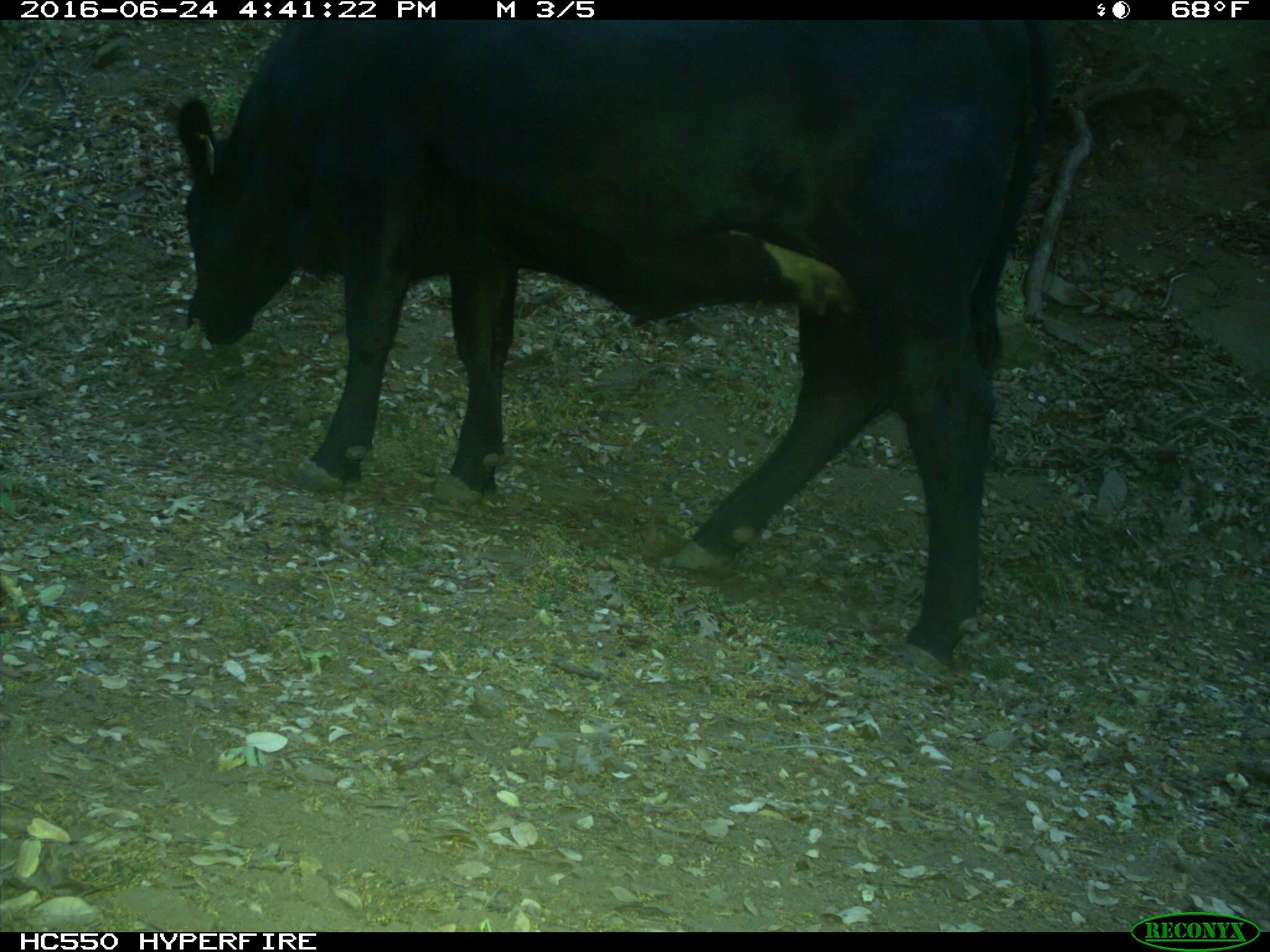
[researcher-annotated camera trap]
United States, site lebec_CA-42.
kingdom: Animalia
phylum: Chordata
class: Mammalia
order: Artiodactyla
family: Bovidae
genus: Bos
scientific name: Bos taurus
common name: domestic cow